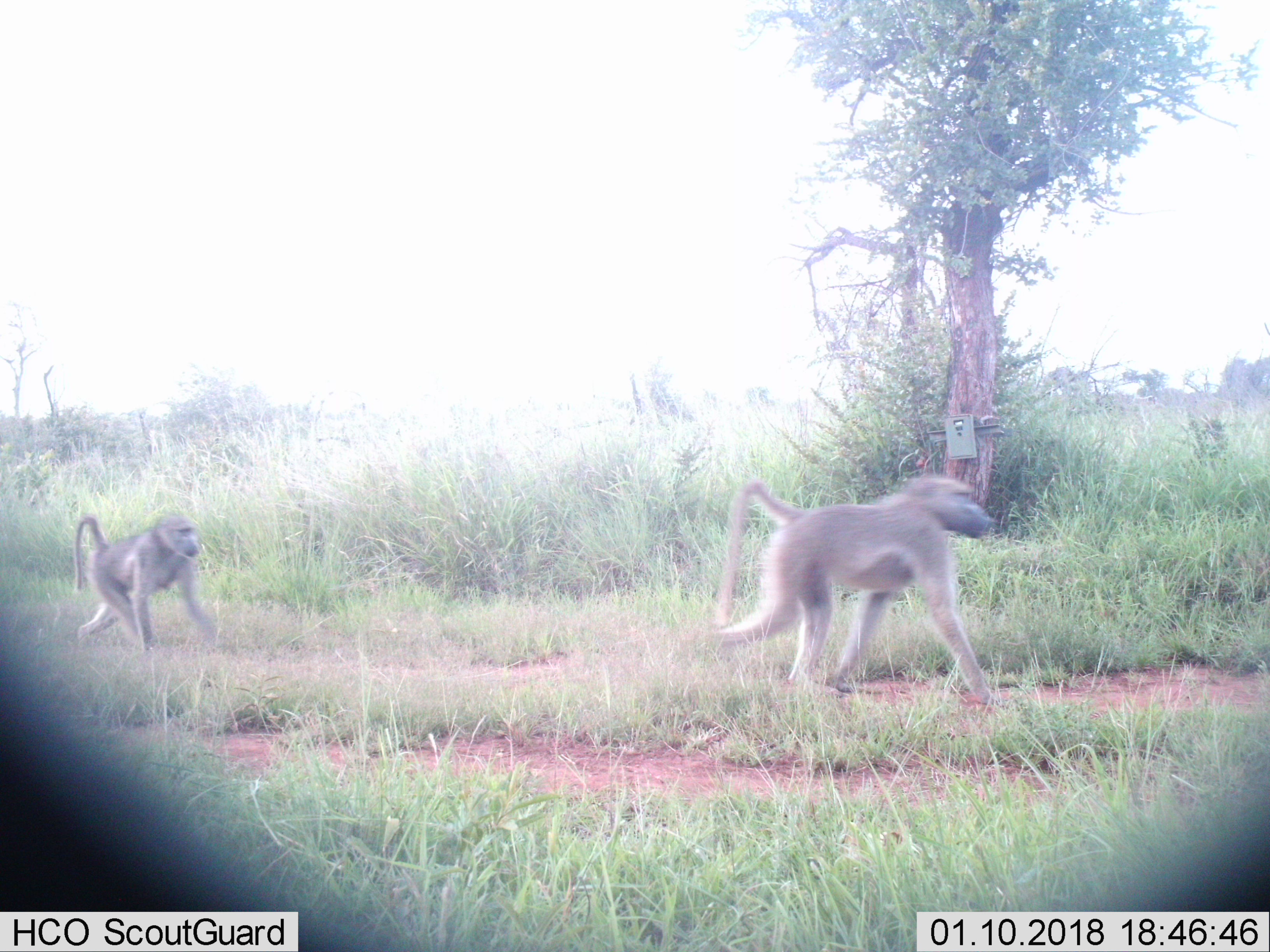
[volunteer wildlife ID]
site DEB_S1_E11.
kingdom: Animalia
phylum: Chordata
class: Mammalia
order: Primates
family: Cercopithecidae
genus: Papio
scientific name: Papio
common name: baboon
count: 2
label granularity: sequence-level